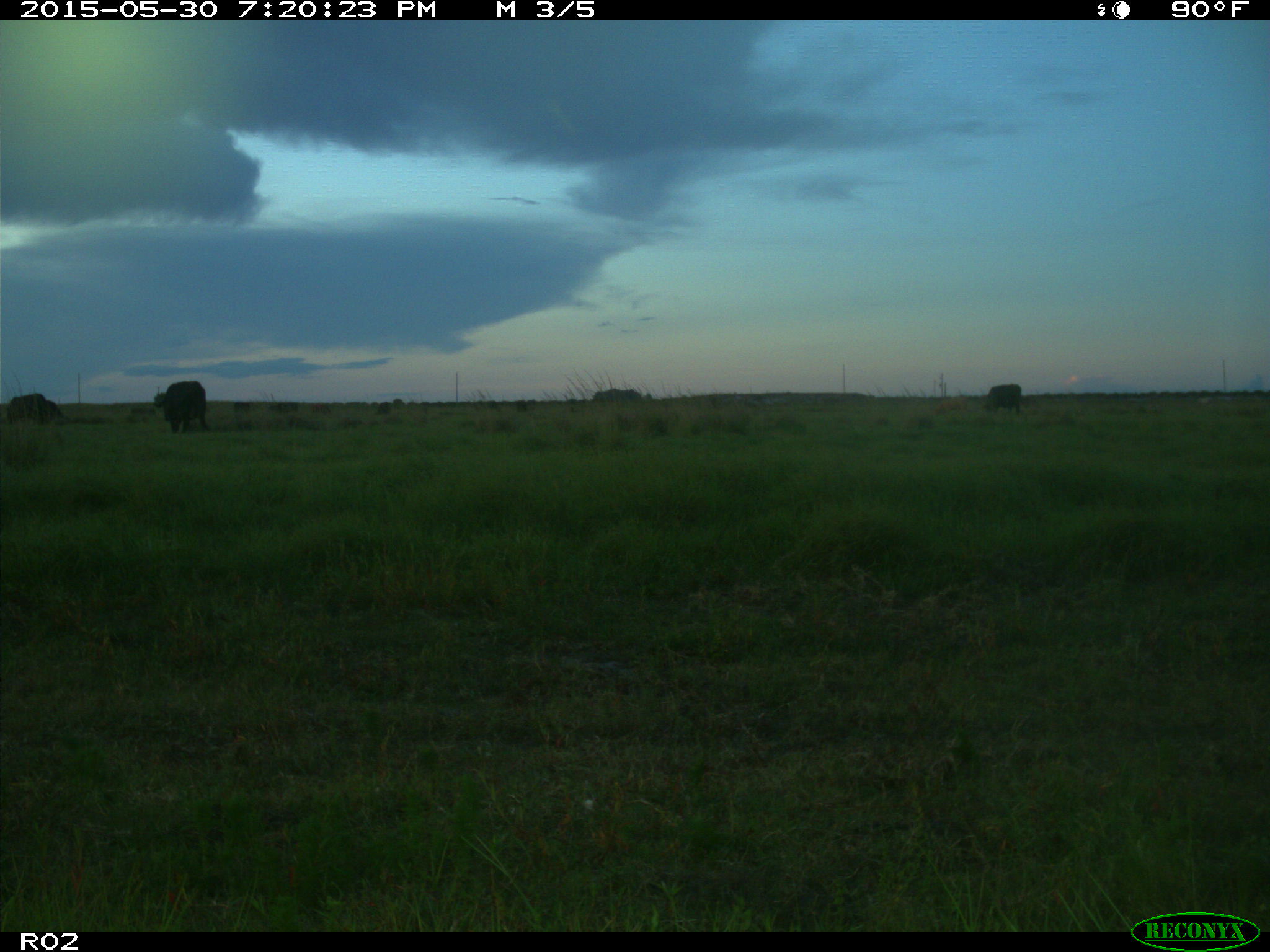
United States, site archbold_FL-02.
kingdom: Animalia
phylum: Chordata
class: Mammalia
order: Artiodactyla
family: Bovidae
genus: Bos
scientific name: Bos taurus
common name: domestic cow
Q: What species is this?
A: Bos taurus (domestic cow).